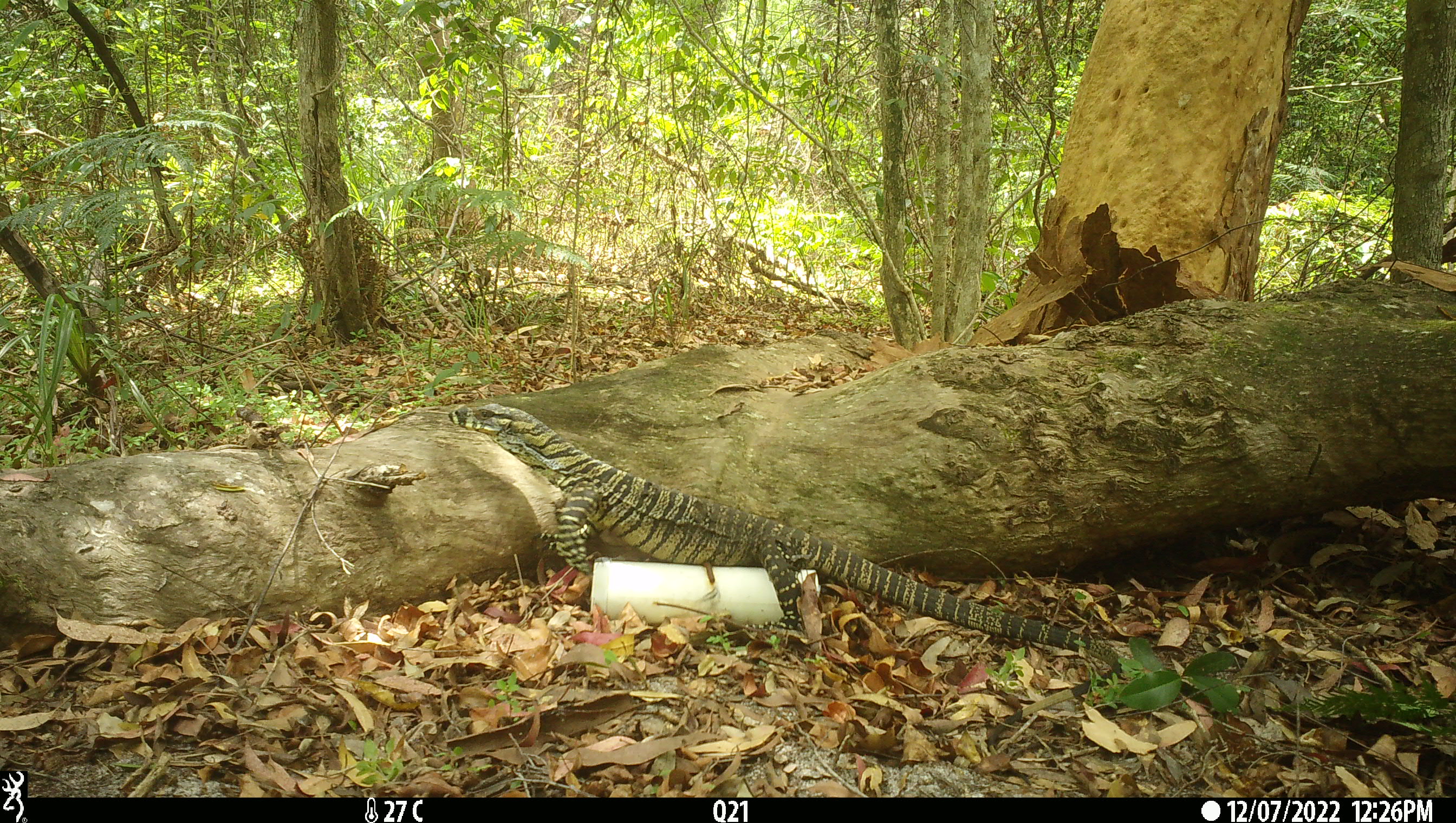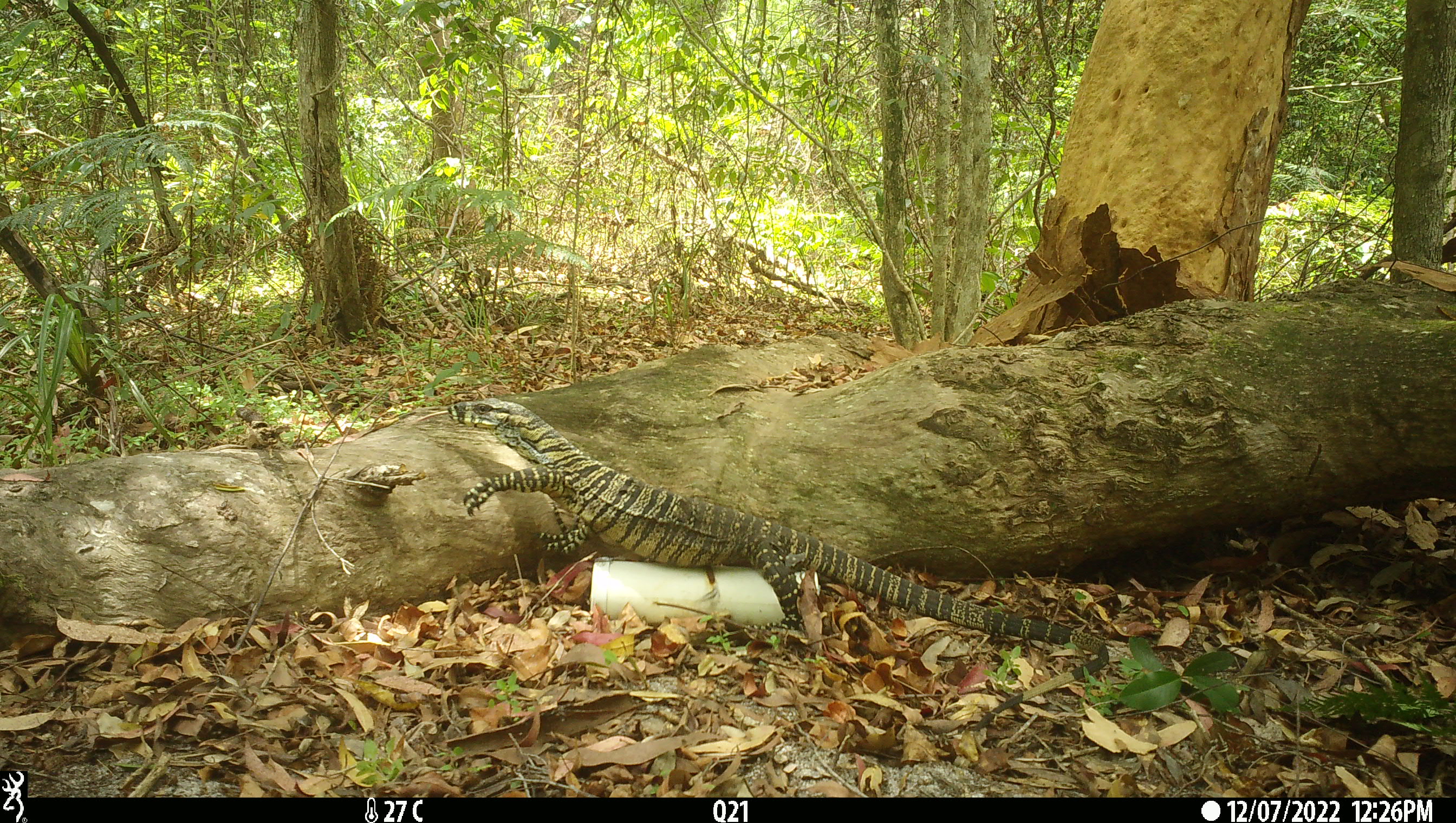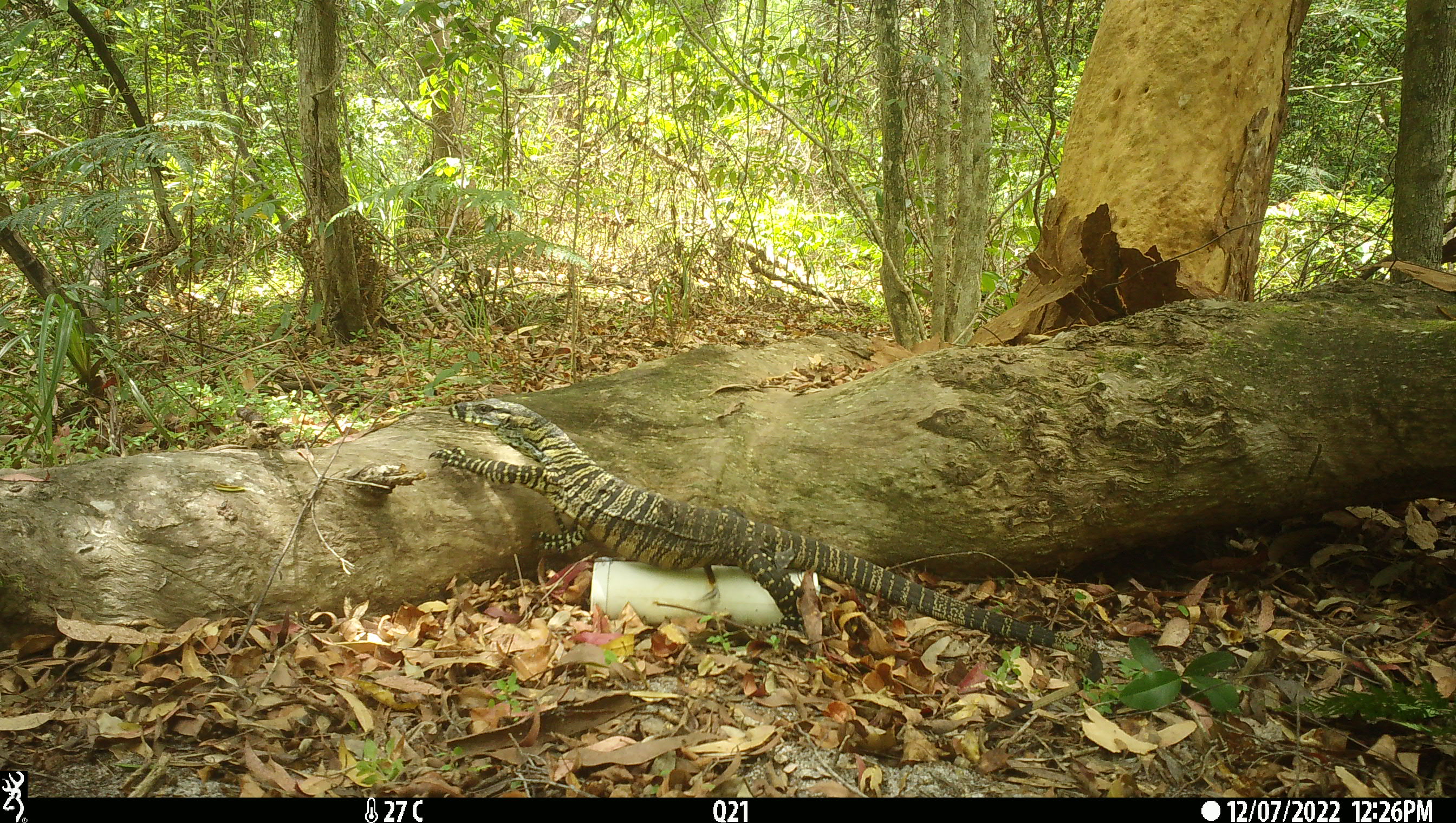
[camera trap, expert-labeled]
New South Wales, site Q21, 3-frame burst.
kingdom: Animalia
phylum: Chordata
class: Reptilia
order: Squamata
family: Varanidae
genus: Varanus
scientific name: Varanus varius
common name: lace monitor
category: goanna